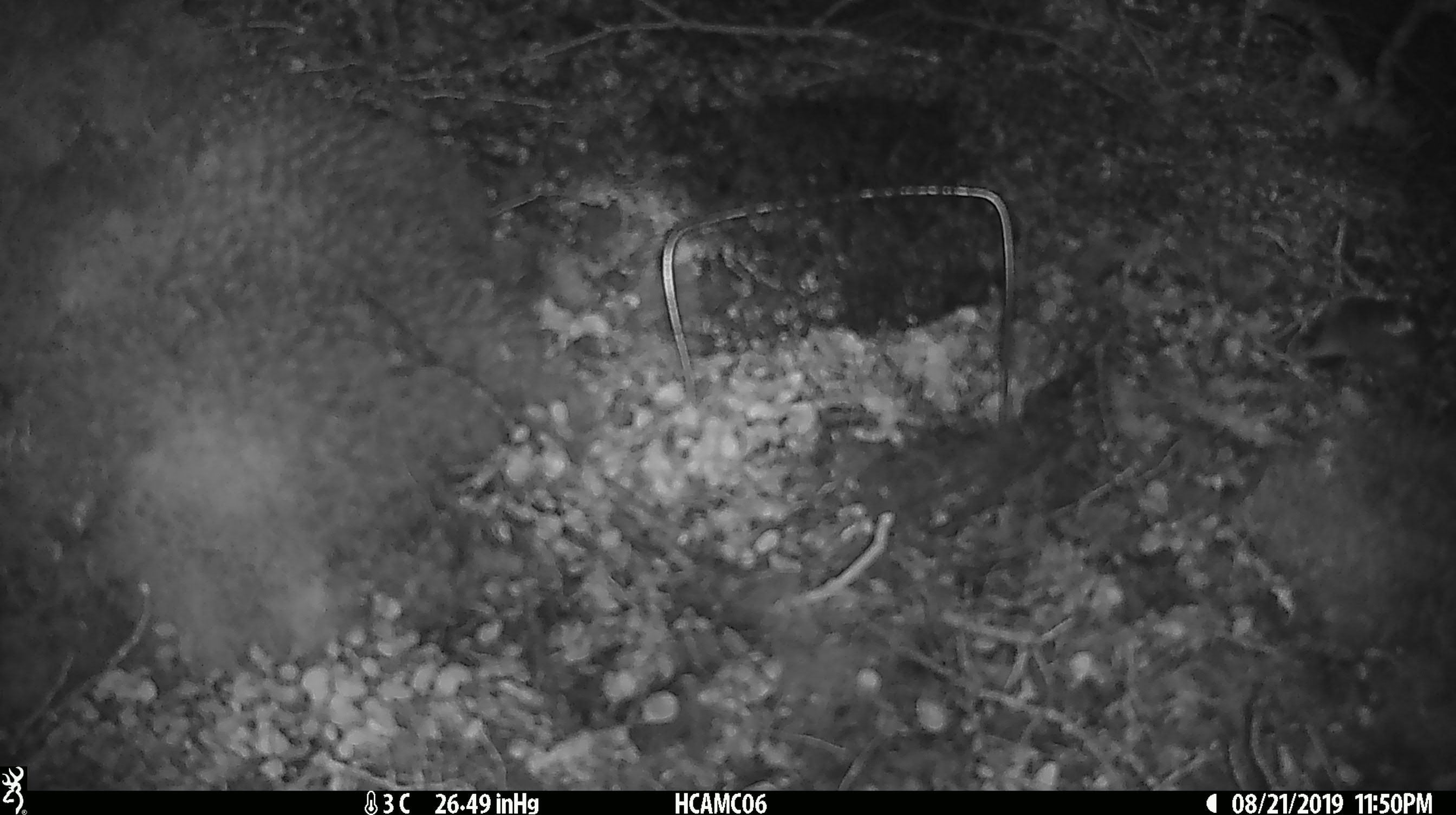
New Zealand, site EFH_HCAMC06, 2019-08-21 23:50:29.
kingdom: Animalia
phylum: Chordata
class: Mammalia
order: Rodentia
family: Muridae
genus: Mus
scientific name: Mus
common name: mouse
Mouse (Mus).